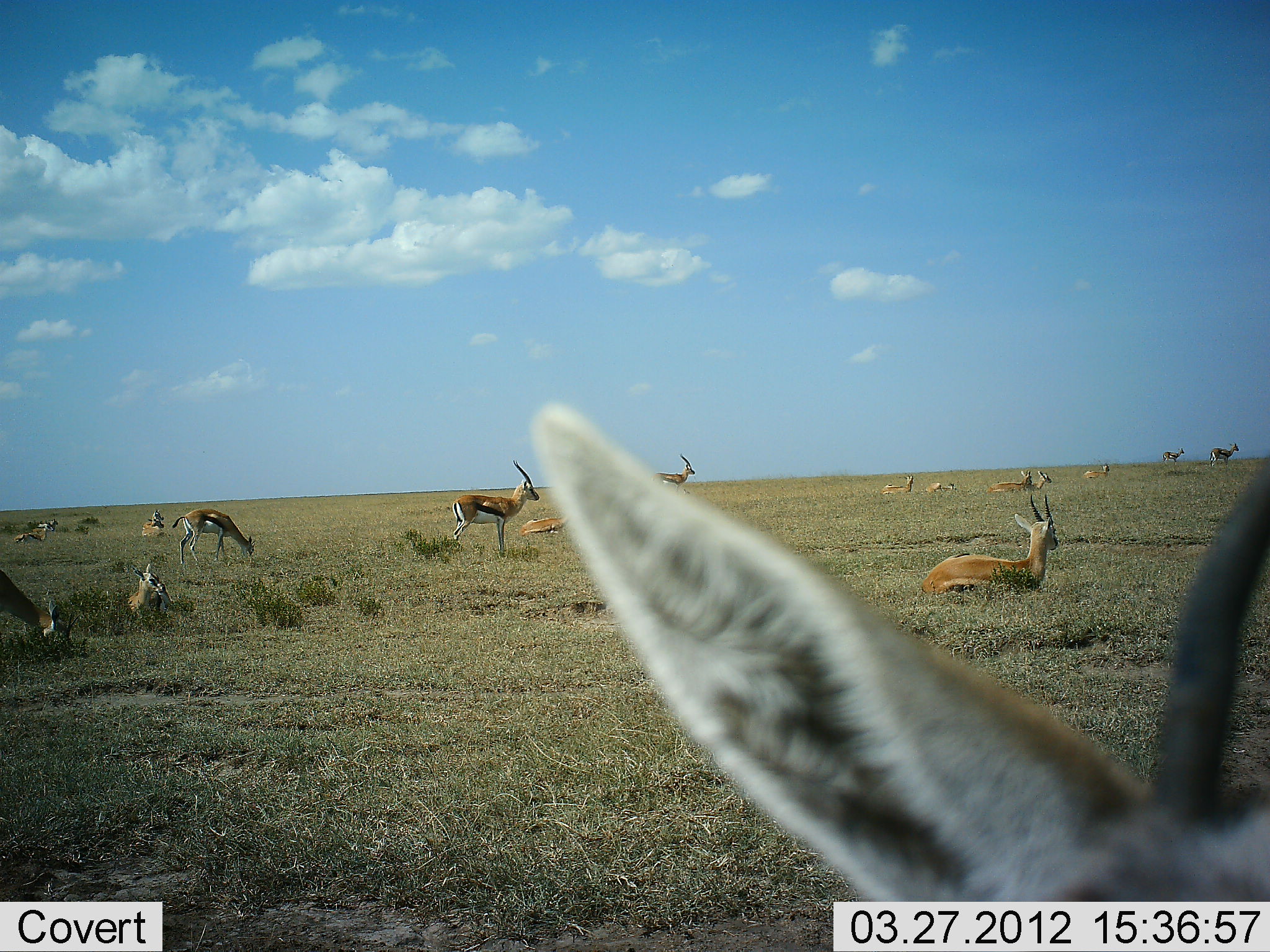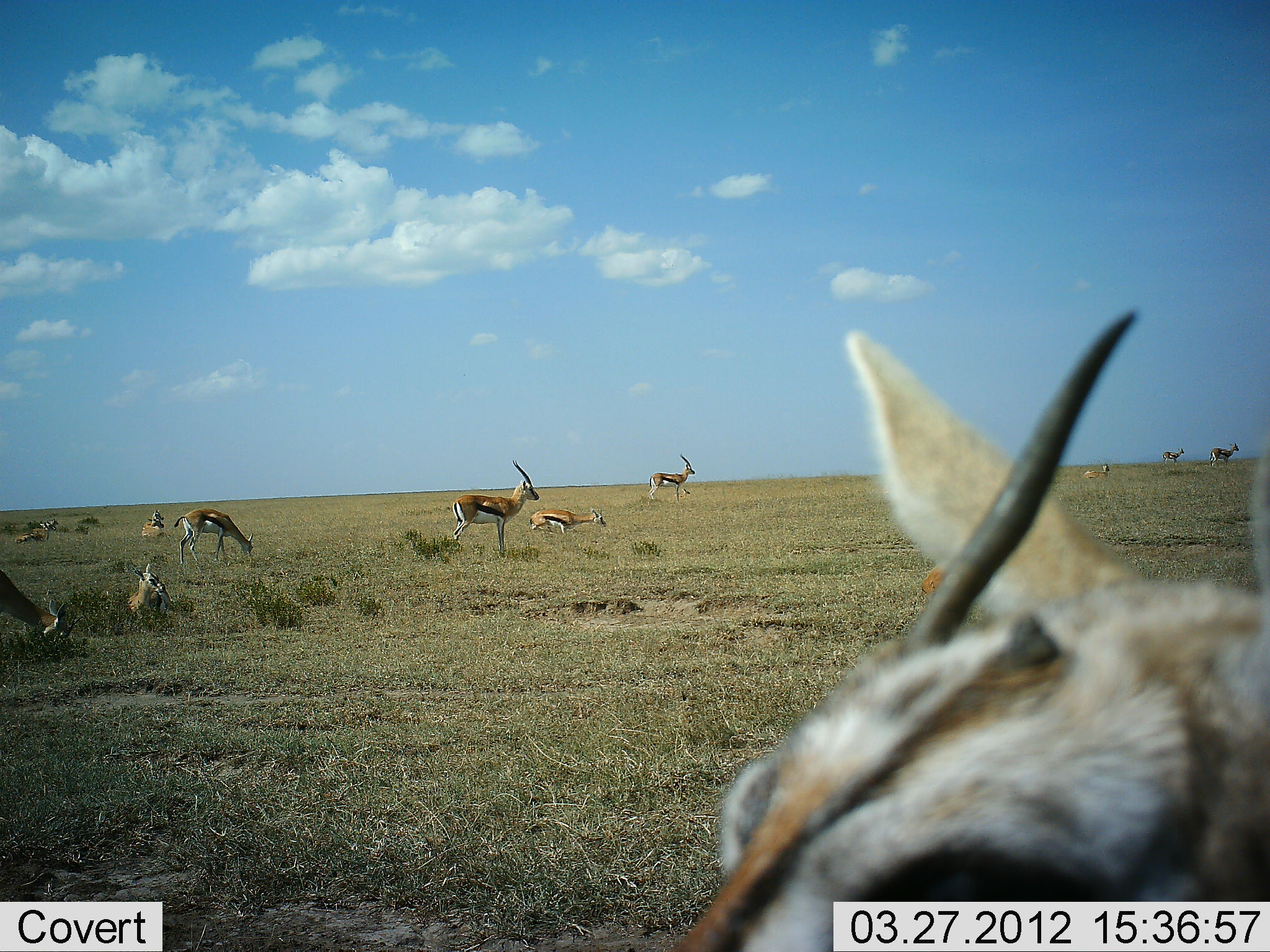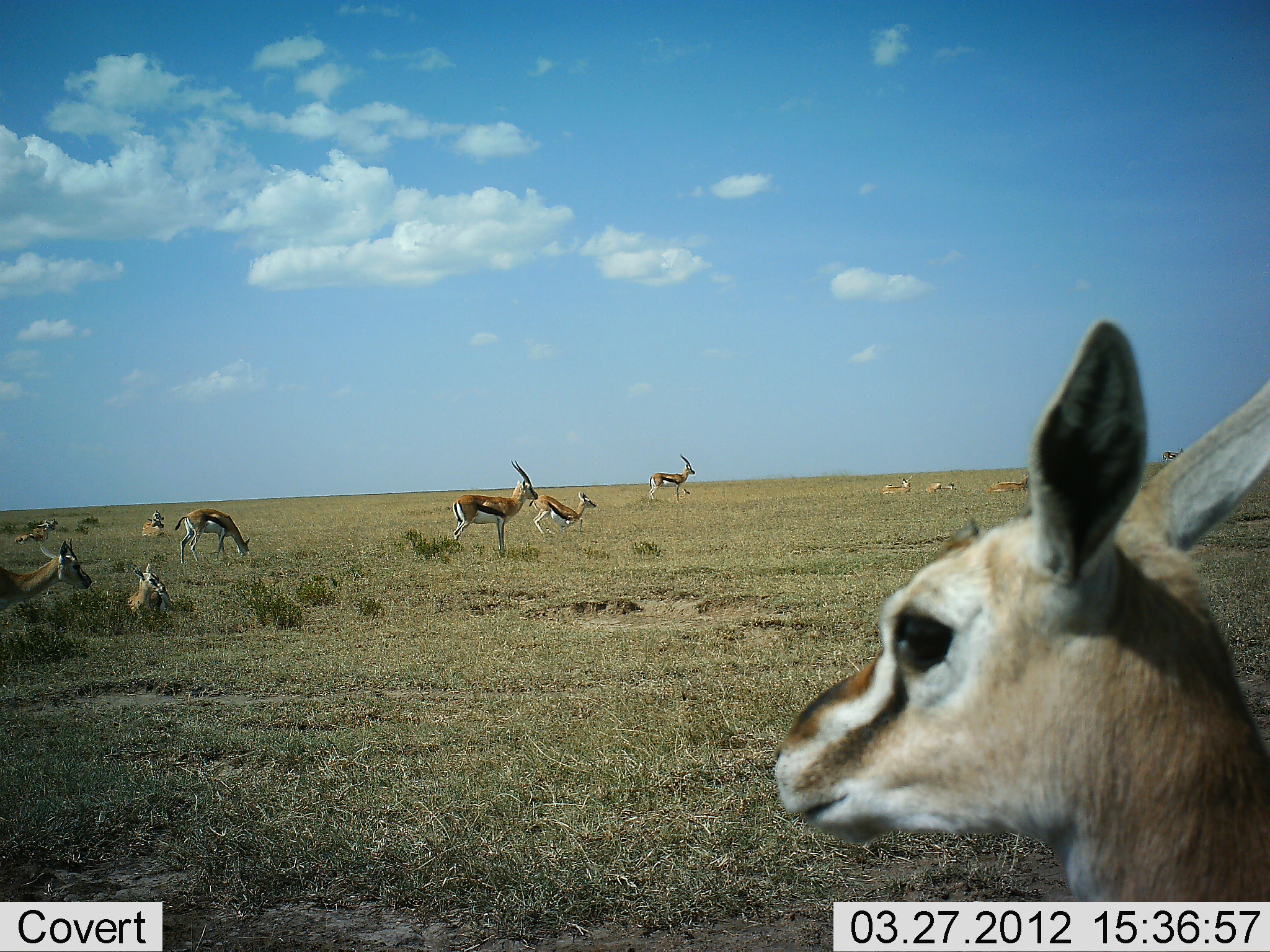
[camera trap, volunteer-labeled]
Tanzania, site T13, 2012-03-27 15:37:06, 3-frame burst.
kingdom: Animalia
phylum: Chordata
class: Mammalia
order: Artiodactyla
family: Bovidae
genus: Eudorcas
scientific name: Eudorcas thomsonii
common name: thomson's gazelle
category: gazellethomsons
Gazellethomsons (thomson's gazelle) (Eudorcas thomsonii), count 11-50. Behavior (volunteer vote fractions): standing 79%, resting 83%, moving 25%, interacting 0%. Young present (vote fraction): 8%. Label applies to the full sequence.